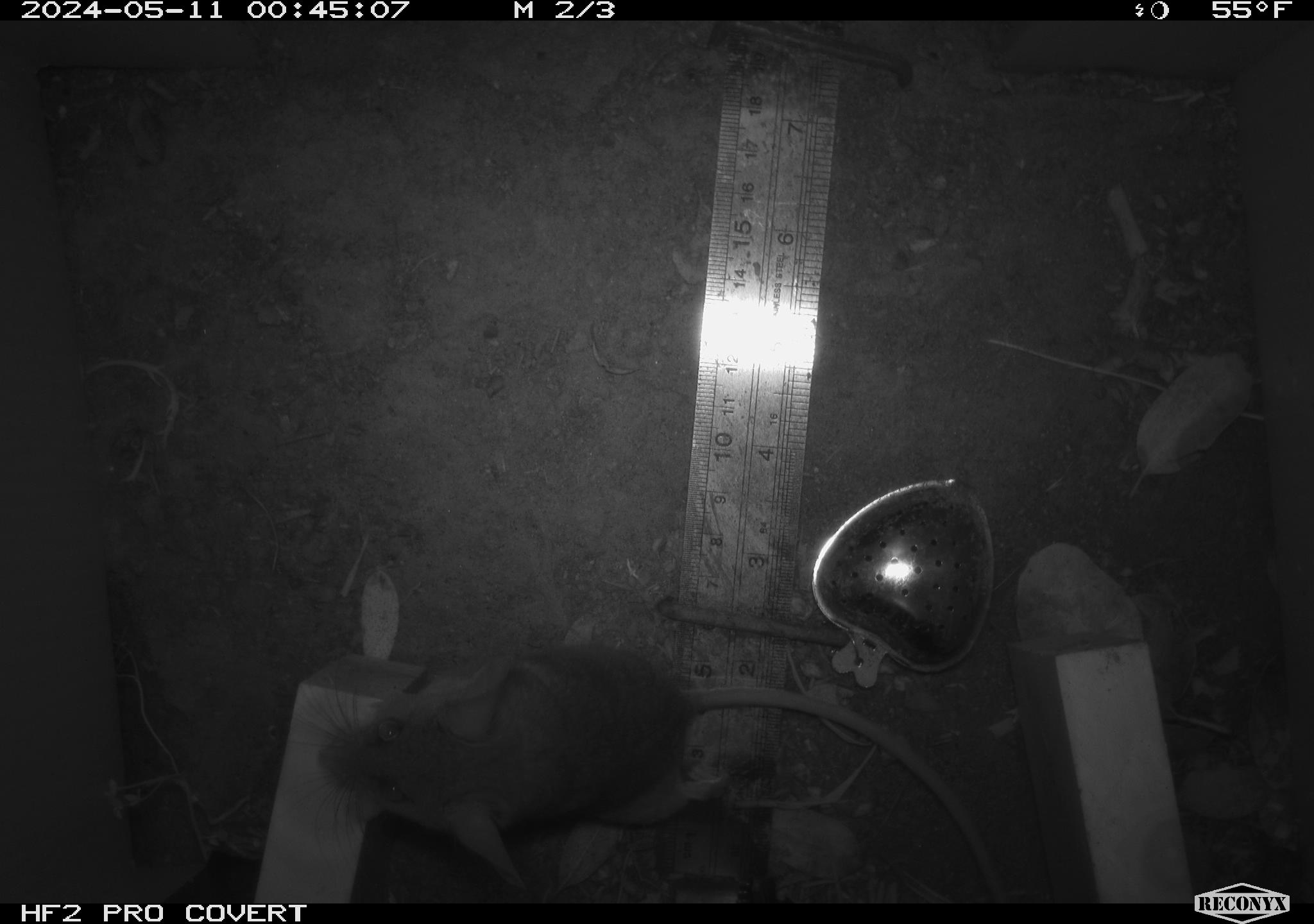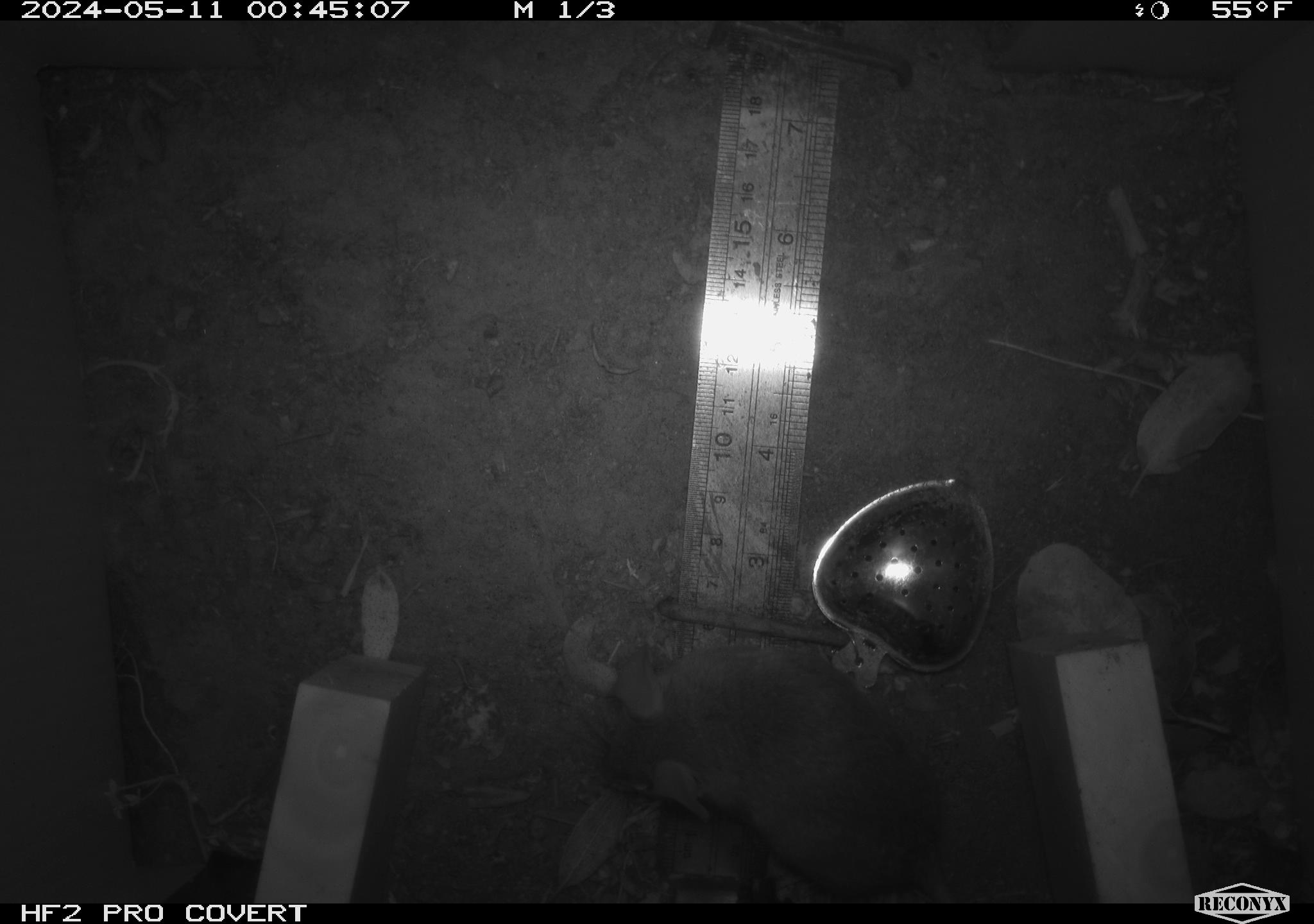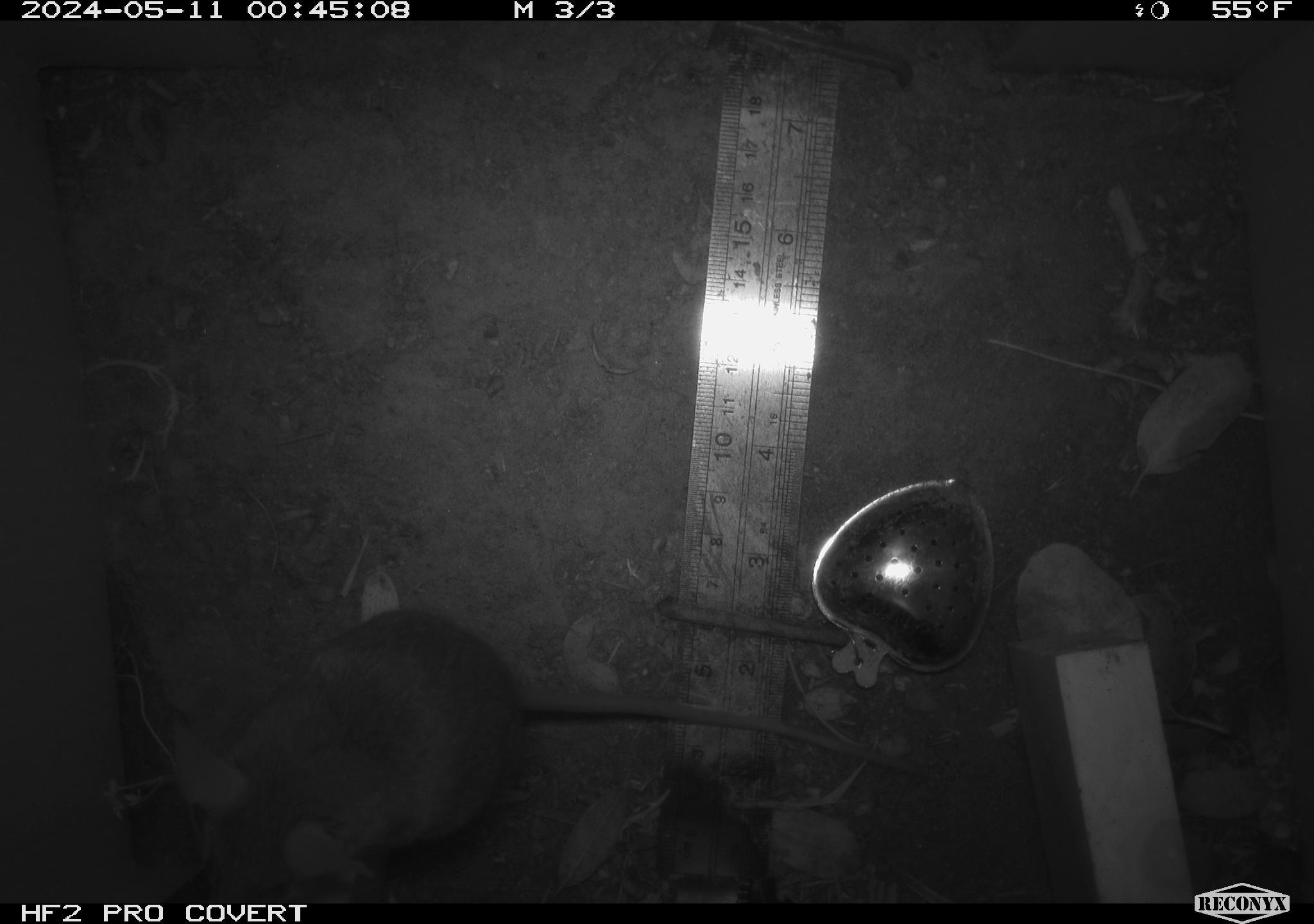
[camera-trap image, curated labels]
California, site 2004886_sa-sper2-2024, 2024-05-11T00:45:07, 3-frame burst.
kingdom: Animalia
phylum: Chordata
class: Mammalia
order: Rodentia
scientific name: Rodentia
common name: mouse species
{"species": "mouse species (Rodentia)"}